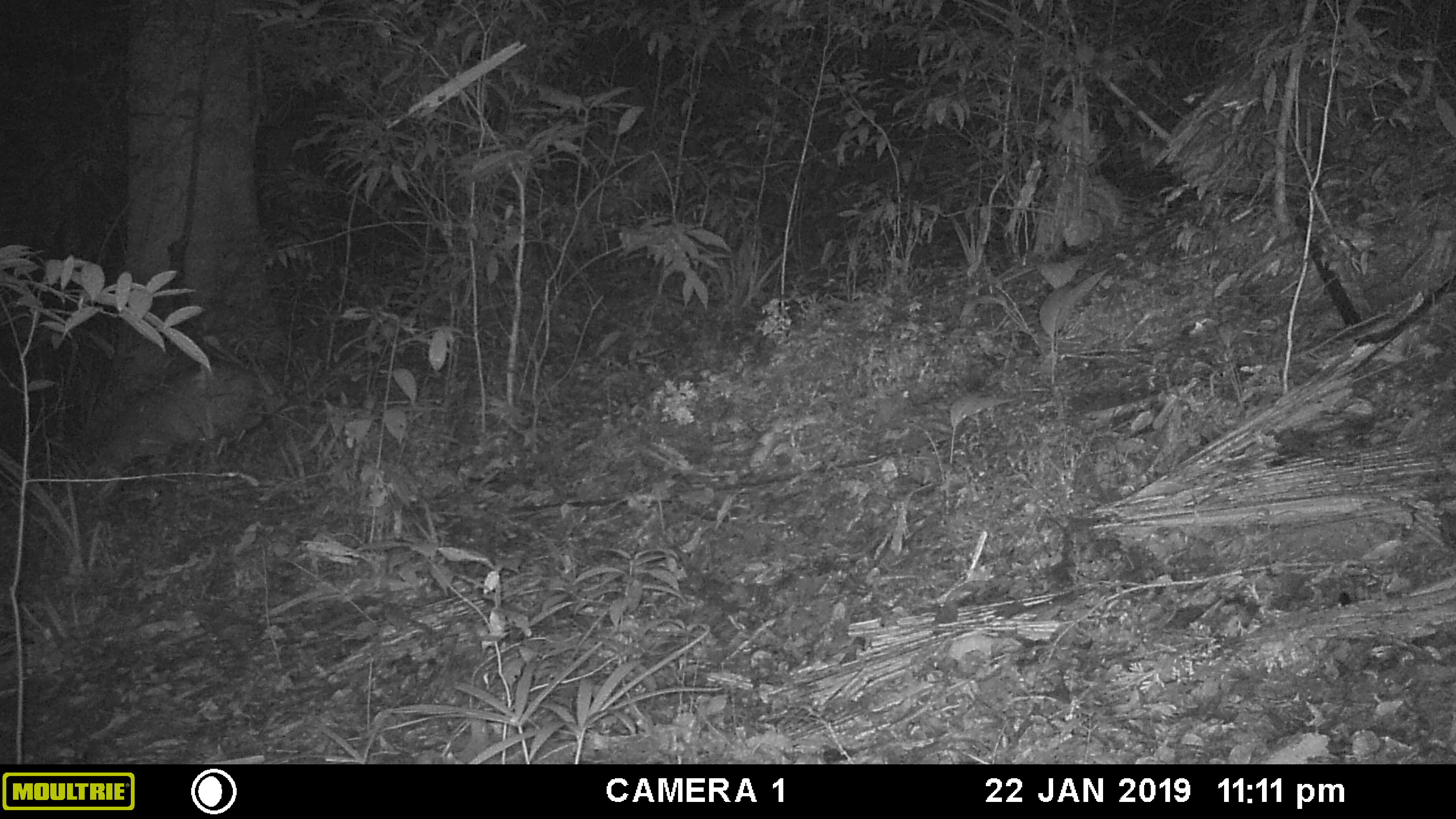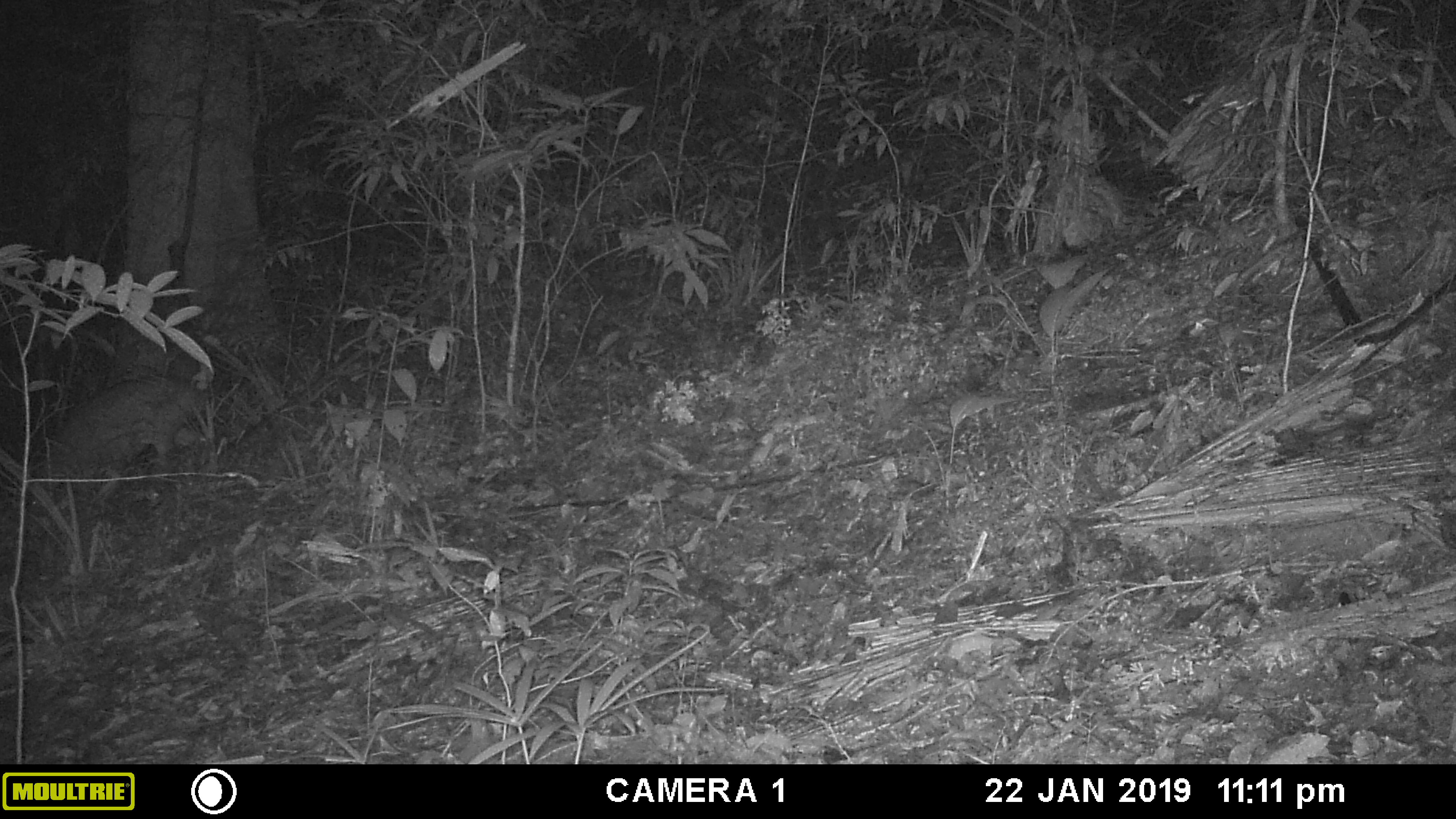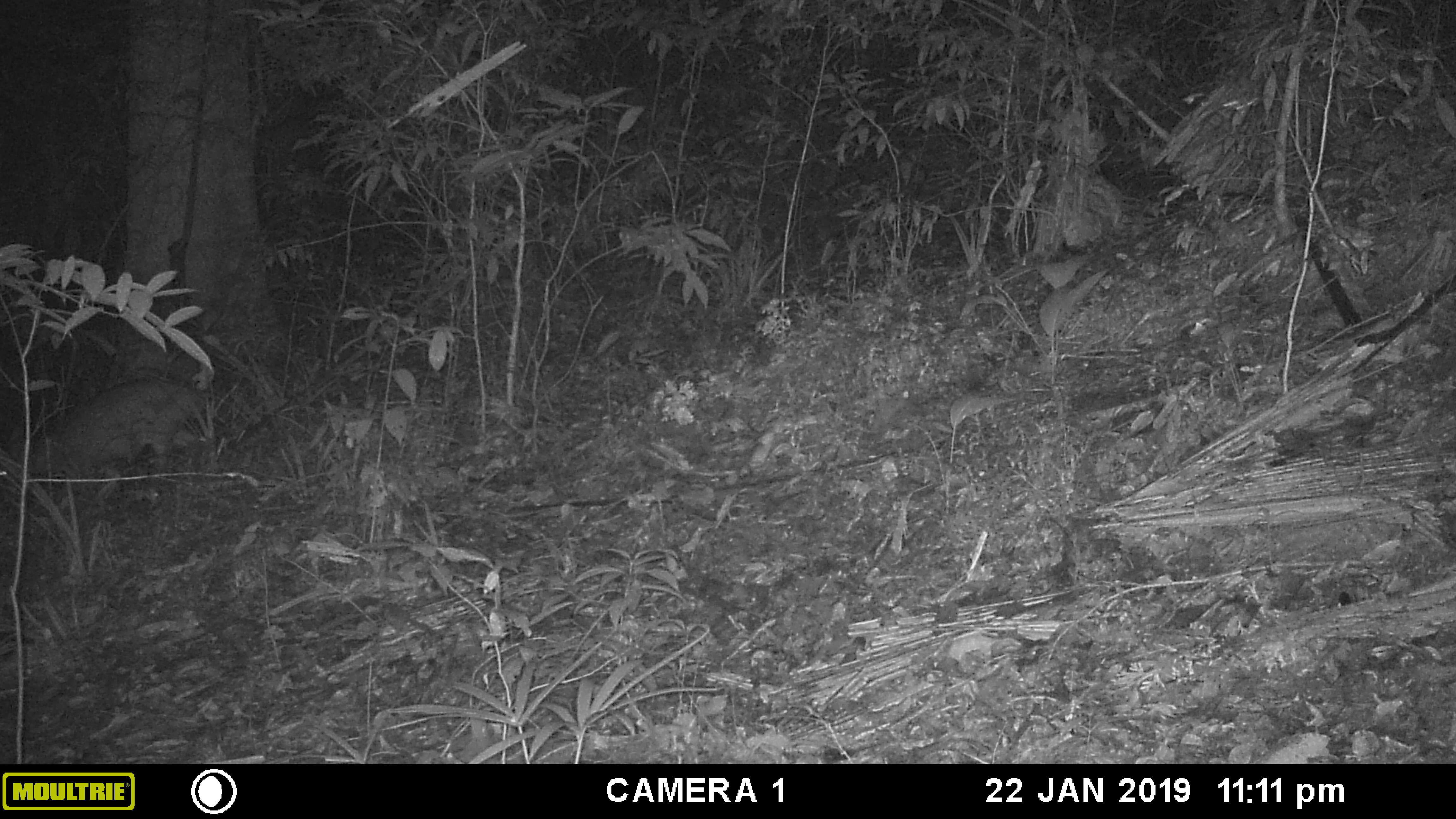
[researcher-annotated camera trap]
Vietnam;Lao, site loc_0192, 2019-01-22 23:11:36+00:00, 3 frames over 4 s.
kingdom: Animalia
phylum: Chordata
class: Mammalia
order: Artiodactyla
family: Cervidae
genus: Muntiacus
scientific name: Muntiacus vuquangensis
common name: large-antlered muntjac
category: large antlered muntjac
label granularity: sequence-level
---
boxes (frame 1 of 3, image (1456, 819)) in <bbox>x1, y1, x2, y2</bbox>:
large antlered muntjac: <bbox>75, 356, 268, 498</bbox>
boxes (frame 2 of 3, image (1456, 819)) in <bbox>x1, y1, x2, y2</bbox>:
large antlered muntjac: <bbox>22, 372, 207, 513</bbox>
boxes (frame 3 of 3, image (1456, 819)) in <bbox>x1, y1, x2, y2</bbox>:
large antlered muntjac: <bbox>0, 374, 195, 501</bbox>